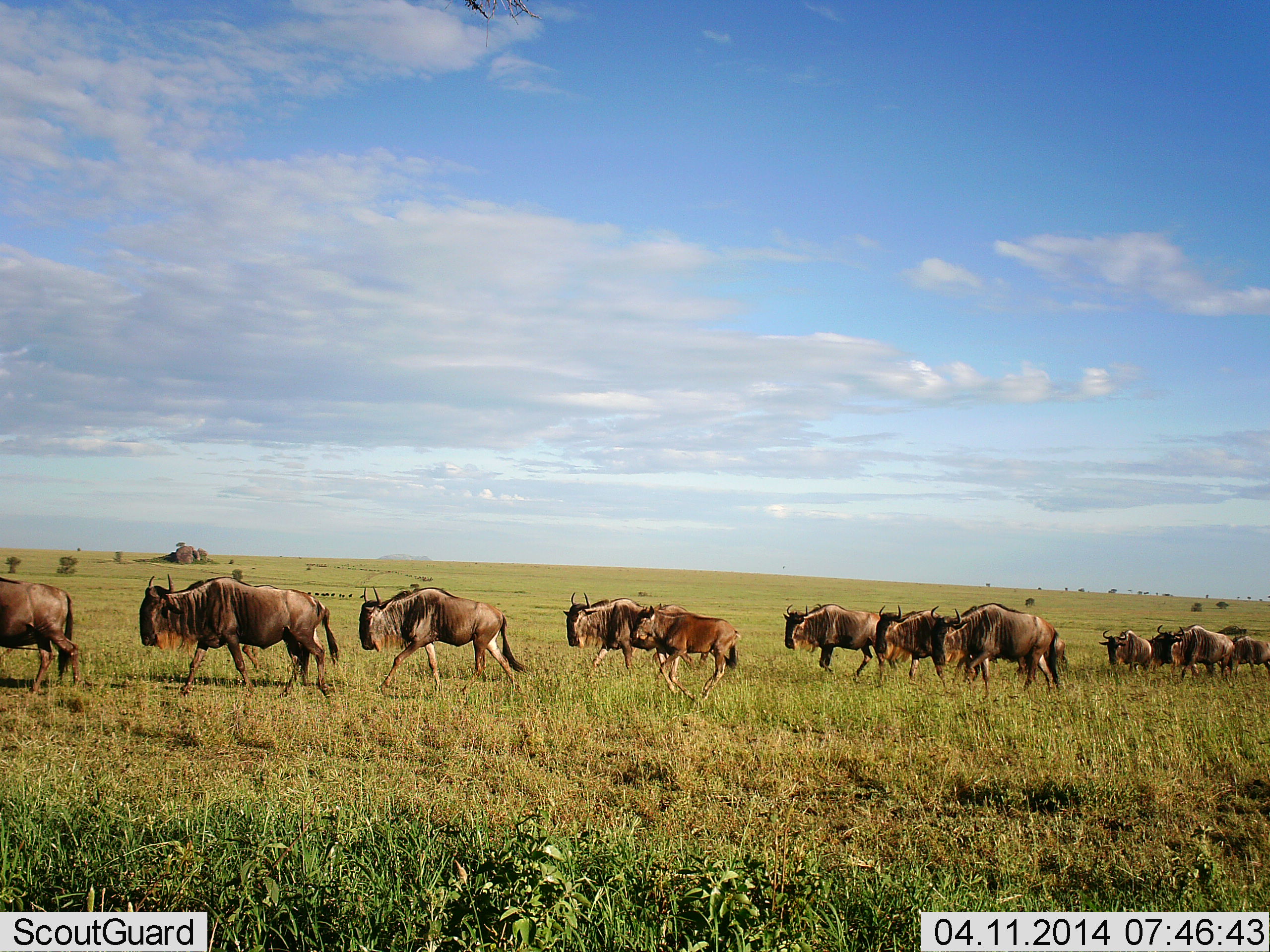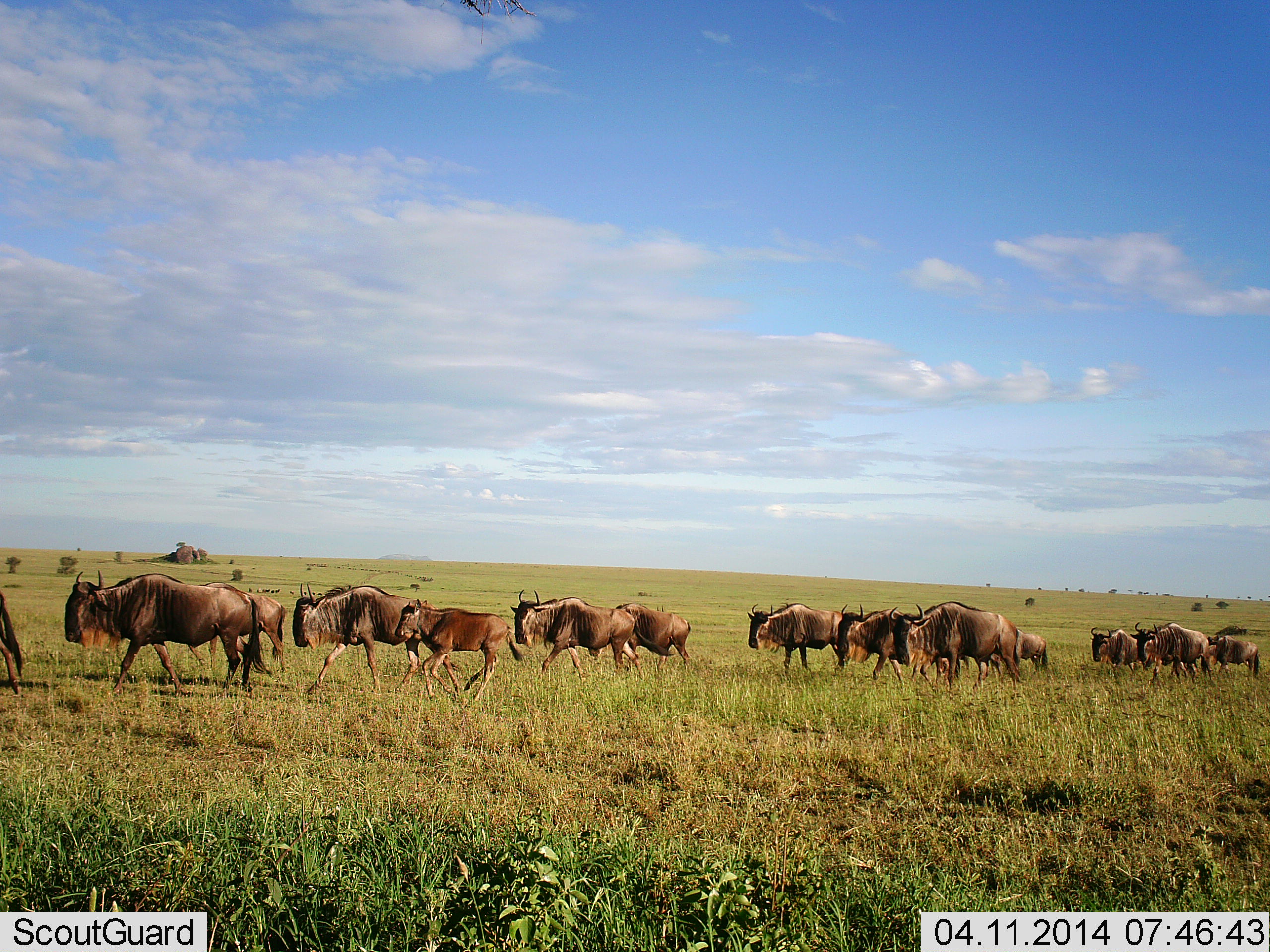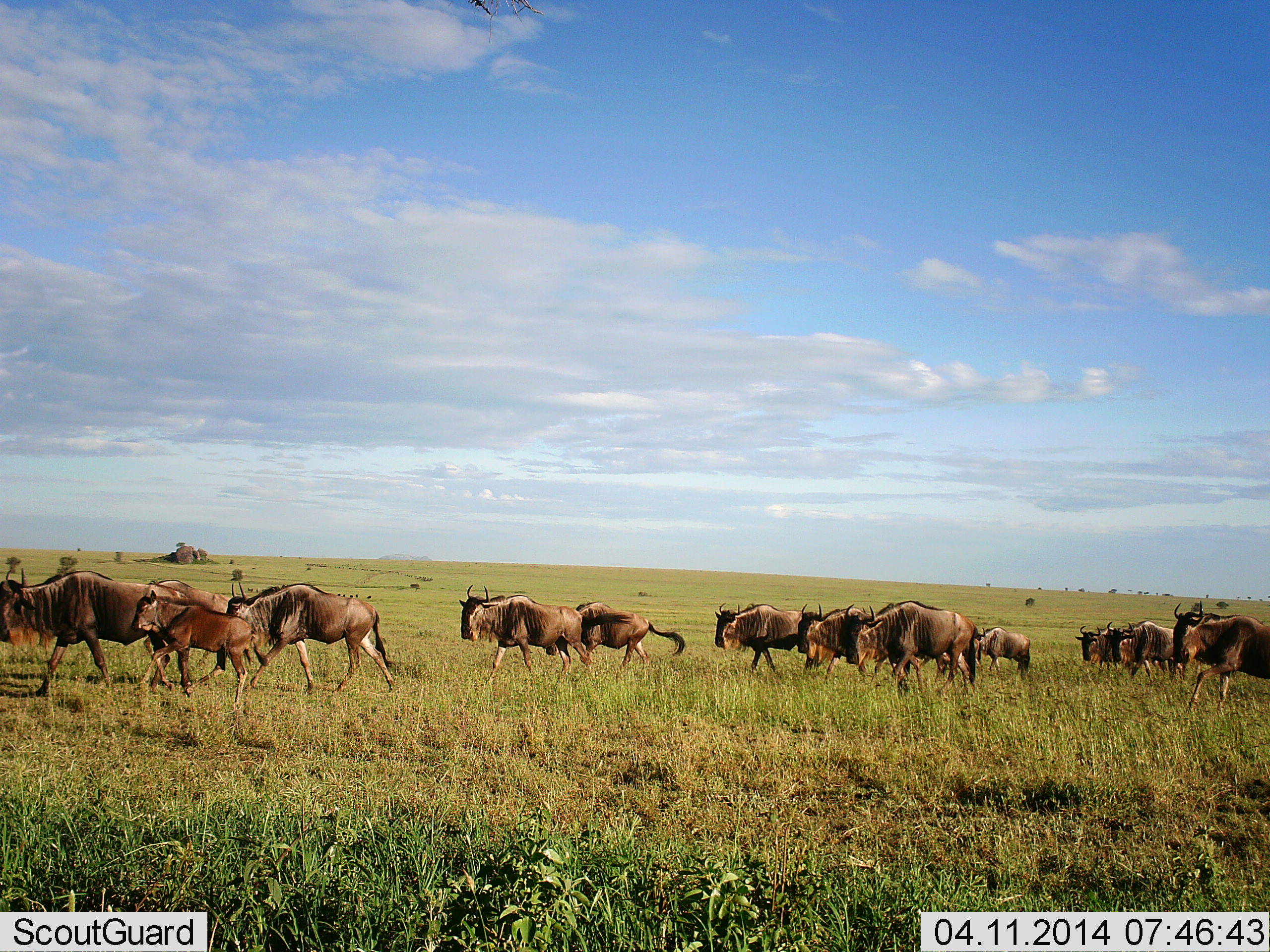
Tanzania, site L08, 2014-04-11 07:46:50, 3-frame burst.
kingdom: Animalia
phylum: Chordata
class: Mammalia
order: Artiodactyla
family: Bovidae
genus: Connochaetes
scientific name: Connochaetes taurinus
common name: blue wildebeest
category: wildebeest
Wildebeest (blue wildebeest) (Connochaetes taurinus), count 11-50. Behavior (volunteer vote fractions): standing 0%, resting 0%, moving 100%, interacting 0%. Young present (vote fraction): 40%. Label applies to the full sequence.